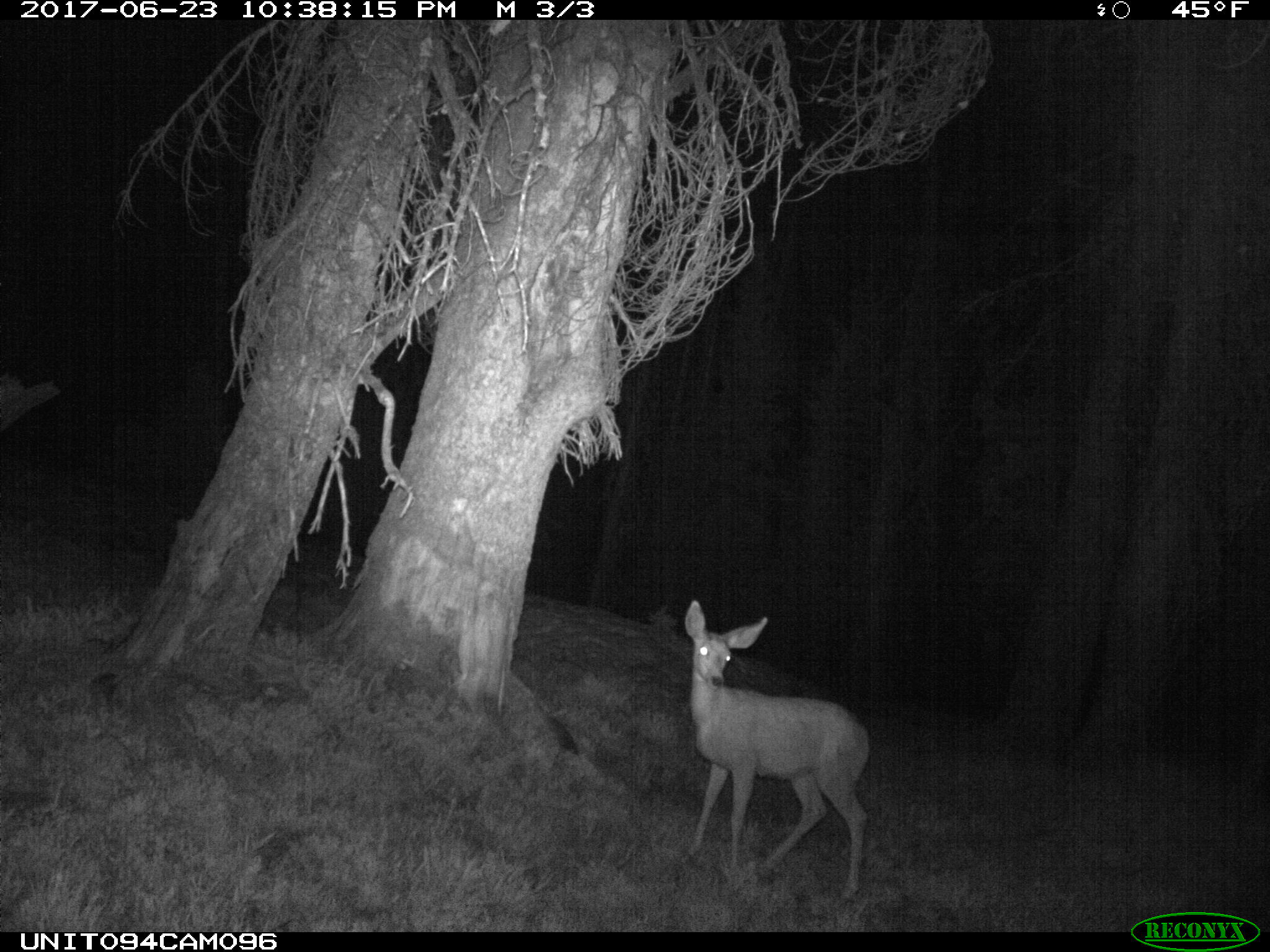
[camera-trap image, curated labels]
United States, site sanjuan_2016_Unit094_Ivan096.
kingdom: Animalia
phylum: Chordata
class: Mammalia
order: Artiodactyla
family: Cervidae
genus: Odocoileus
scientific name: Odocoileus hemionus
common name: mule deer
Odocoileus hemionus (mule deer).